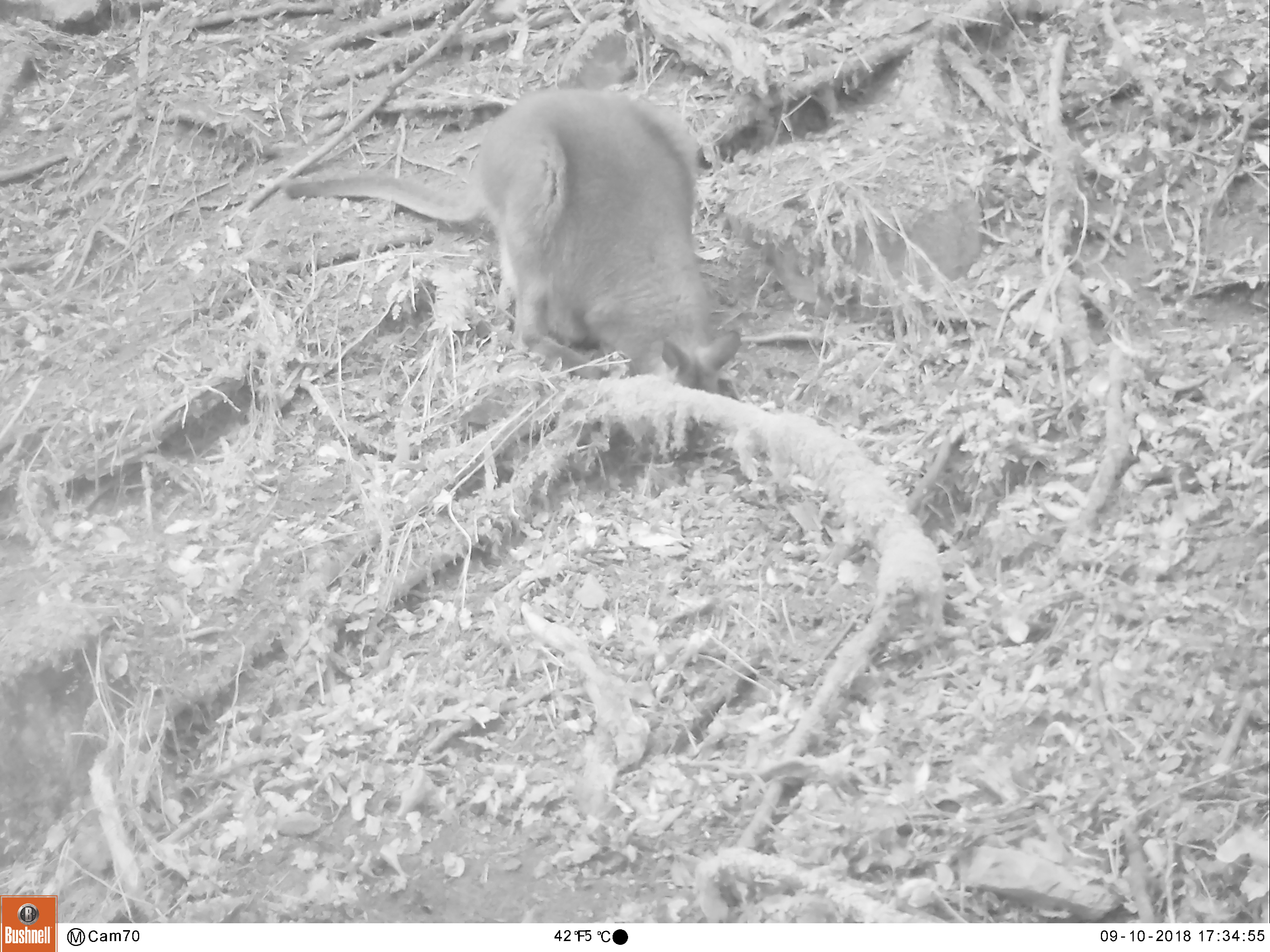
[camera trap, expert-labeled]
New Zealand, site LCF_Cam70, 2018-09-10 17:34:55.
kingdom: Animalia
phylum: Chordata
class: Mammalia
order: Diprotodontia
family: Macropodidae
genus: Notamacropus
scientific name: Notamacropus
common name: wallaby